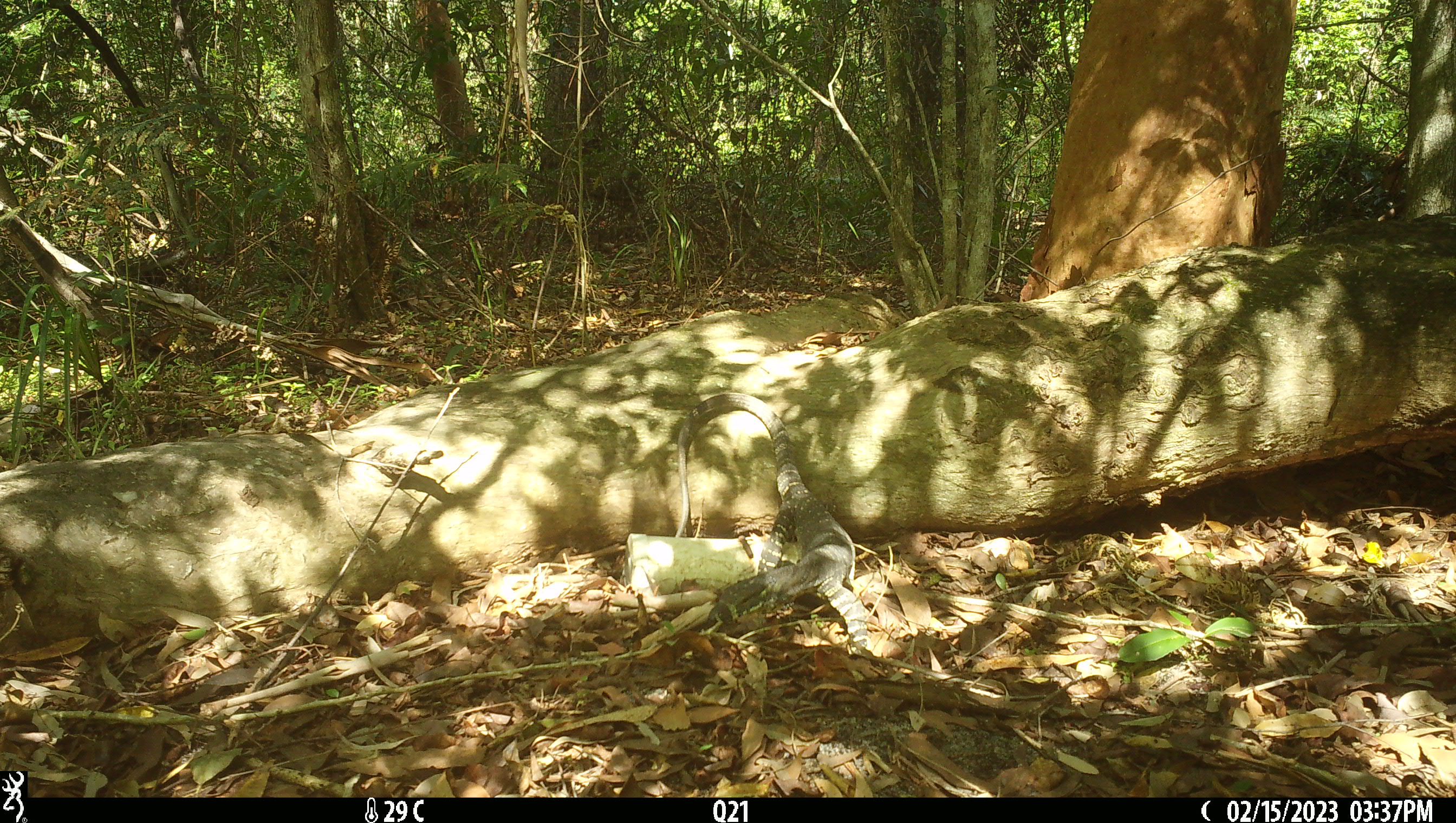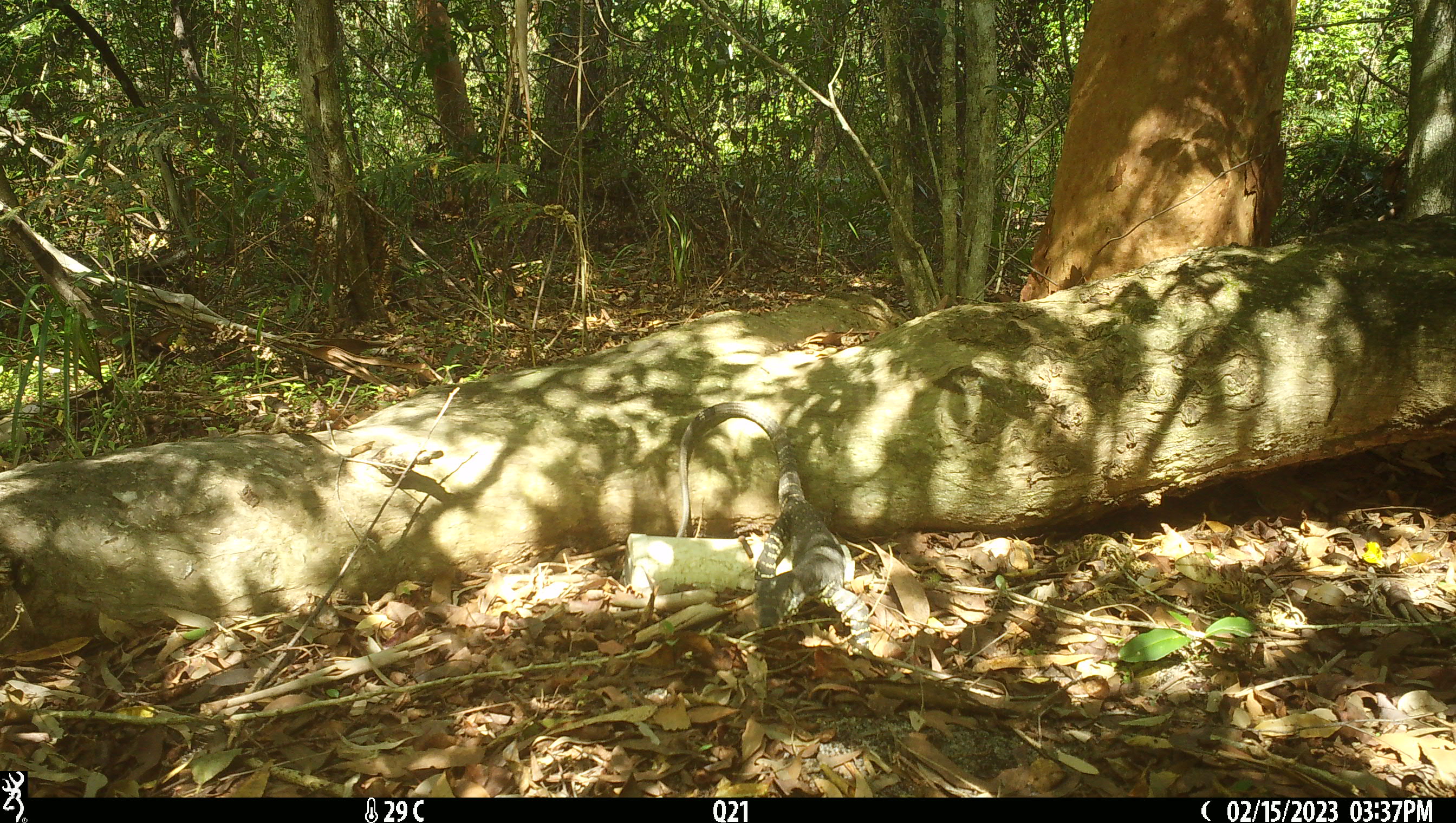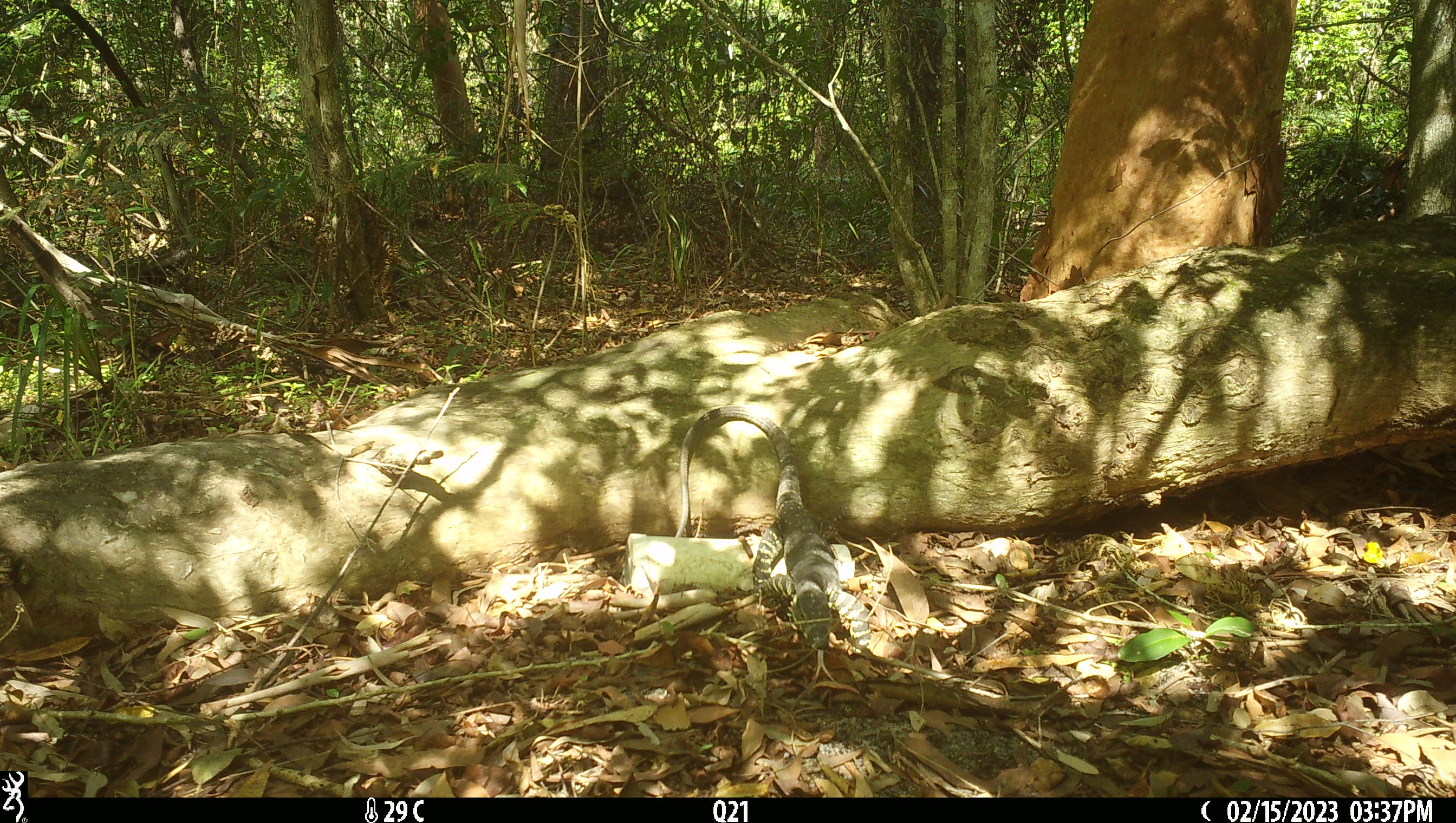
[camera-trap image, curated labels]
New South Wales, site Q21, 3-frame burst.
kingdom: Animalia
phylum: Chordata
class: Reptilia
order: Squamata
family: Varanidae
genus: Varanus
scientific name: Varanus varius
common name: lace monitor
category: goanna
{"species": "goanna (lace monitor) (Varanus varius)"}